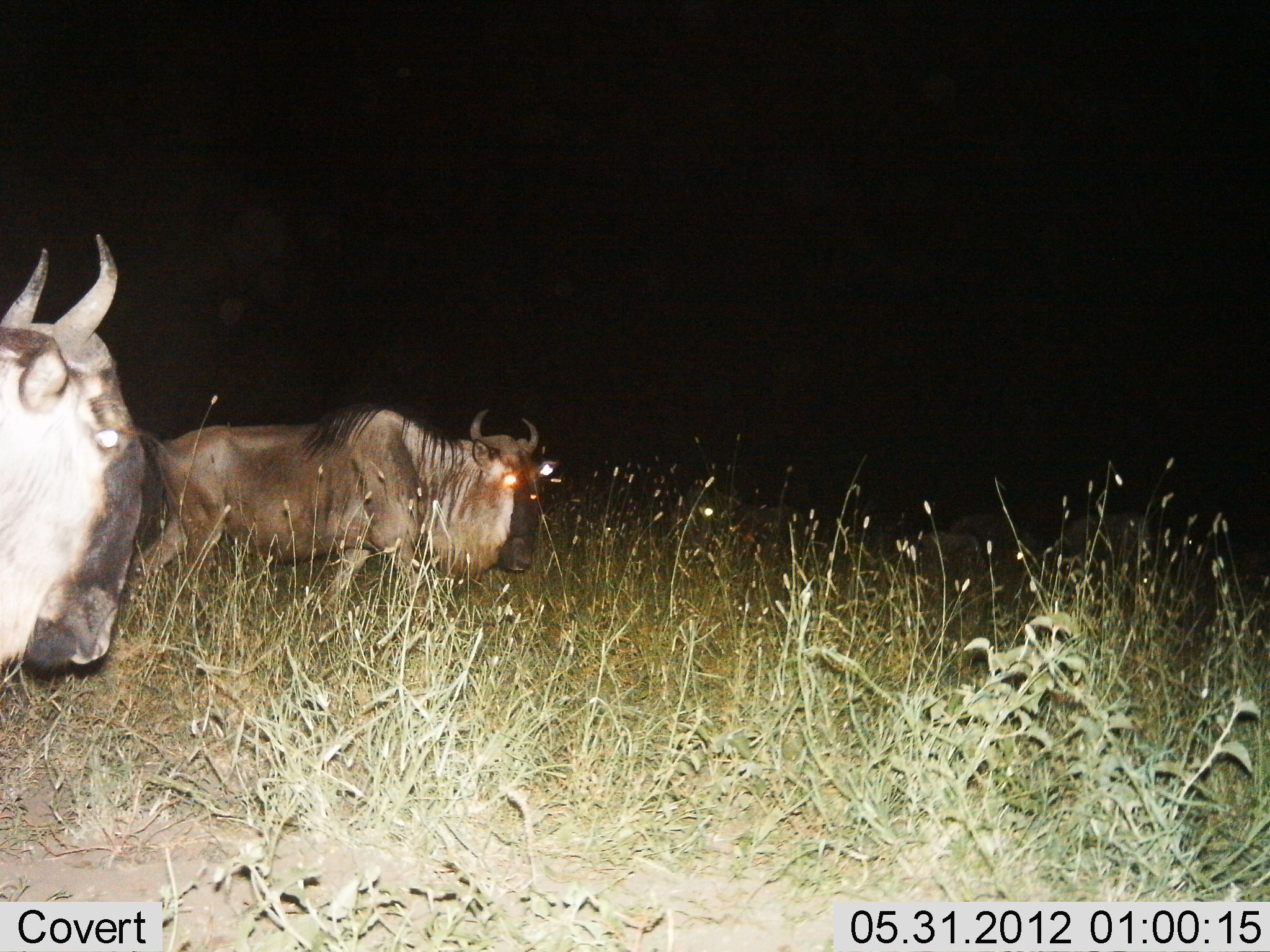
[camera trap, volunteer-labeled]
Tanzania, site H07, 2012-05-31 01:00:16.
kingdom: Animalia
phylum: Chordata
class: Mammalia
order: Artiodactyla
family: Bovidae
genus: Connochaetes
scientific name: Connochaetes taurinus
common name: blue wildebeest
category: wildebeest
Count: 2.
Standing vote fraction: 64%.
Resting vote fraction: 9%.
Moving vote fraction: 36%.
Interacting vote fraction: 0%.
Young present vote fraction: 0%.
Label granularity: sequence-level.